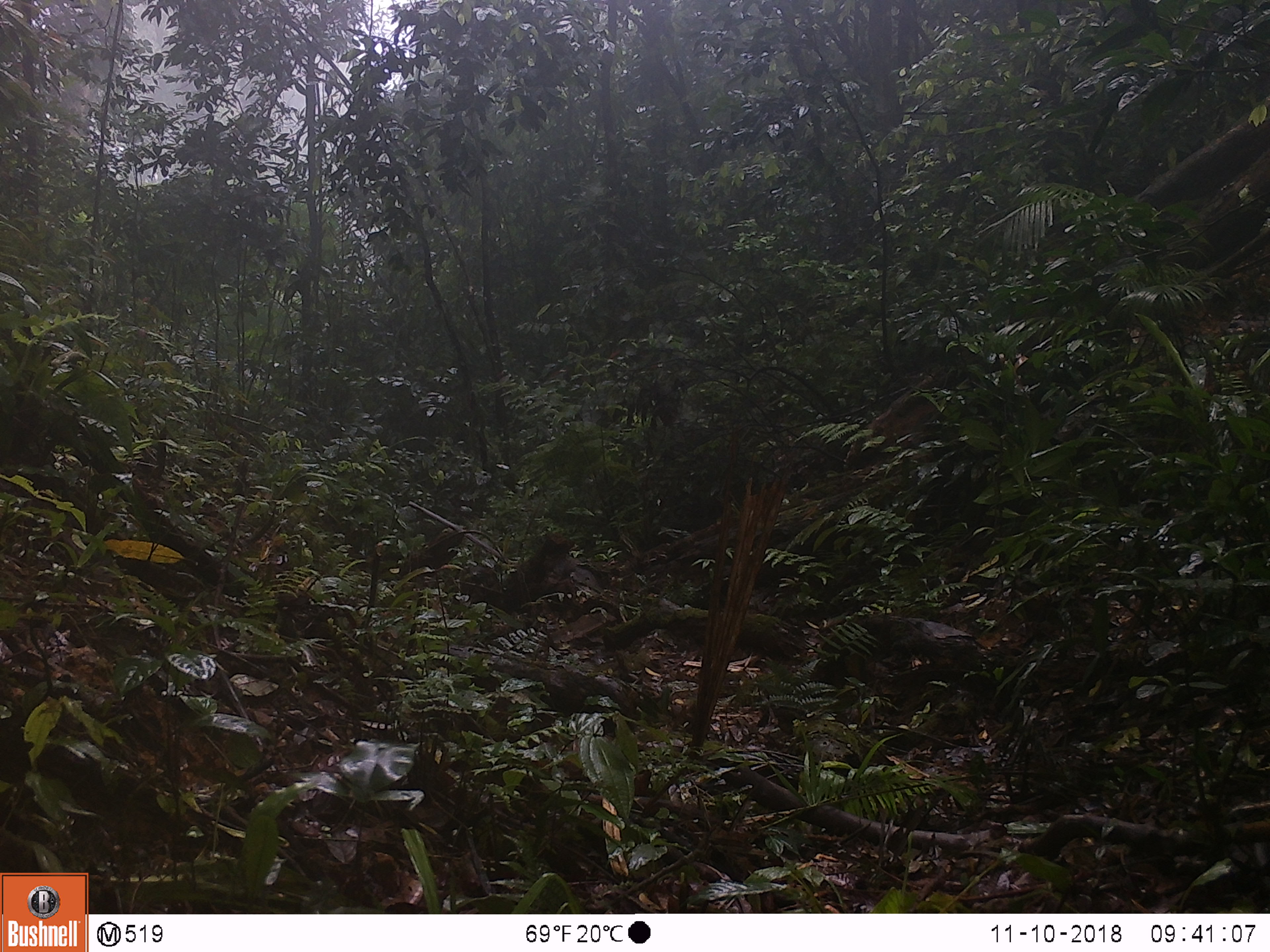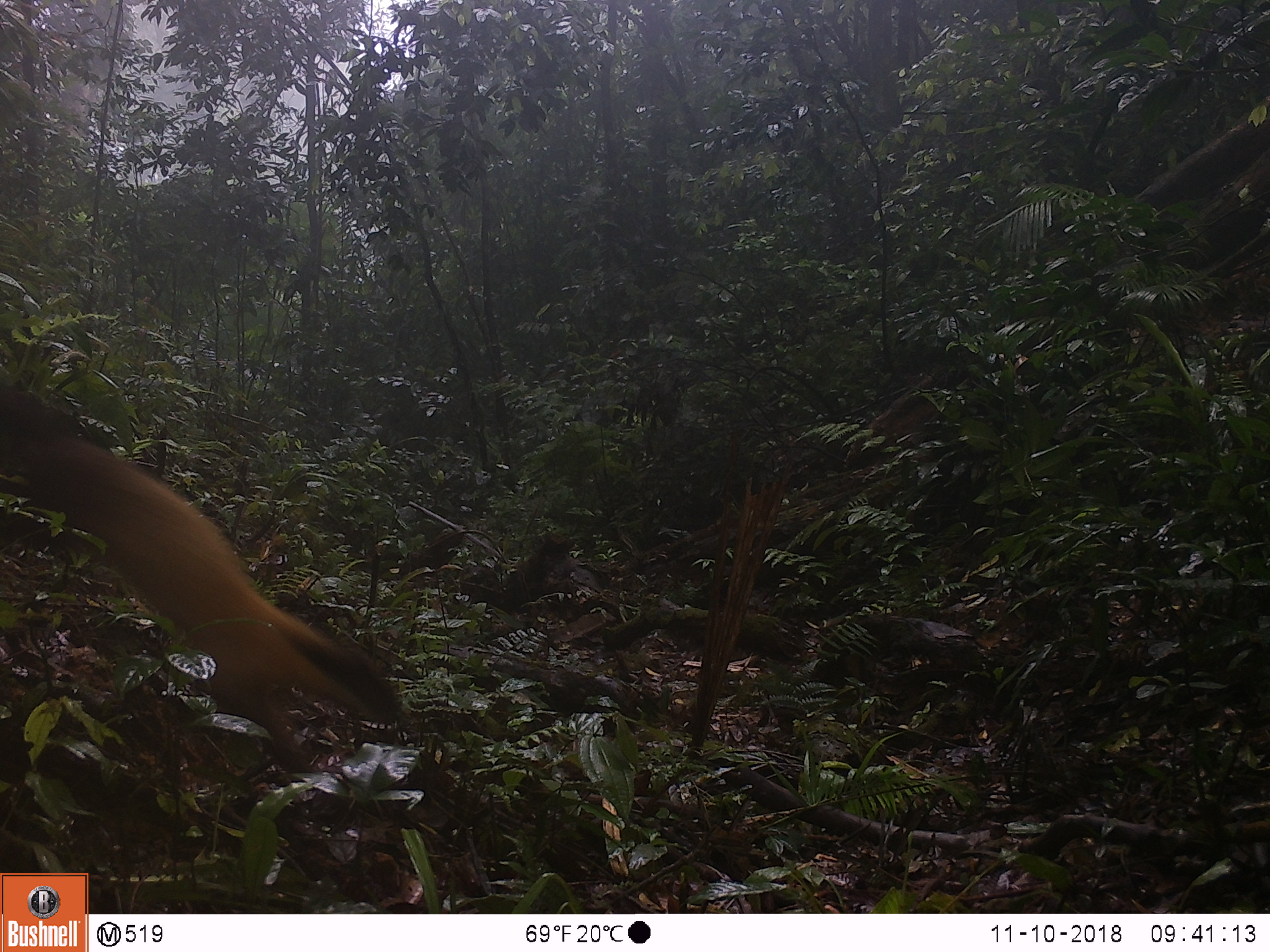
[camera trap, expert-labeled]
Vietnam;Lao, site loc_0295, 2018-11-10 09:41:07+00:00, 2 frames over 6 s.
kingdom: Animalia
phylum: Chordata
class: Mammalia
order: Carnivora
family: Mustelidae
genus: Martes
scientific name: Martes flavigula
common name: yellow-throated marten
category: yellow throated marten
Yellow throated marten (yellow-throated marten) (Martes flavigula). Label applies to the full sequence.